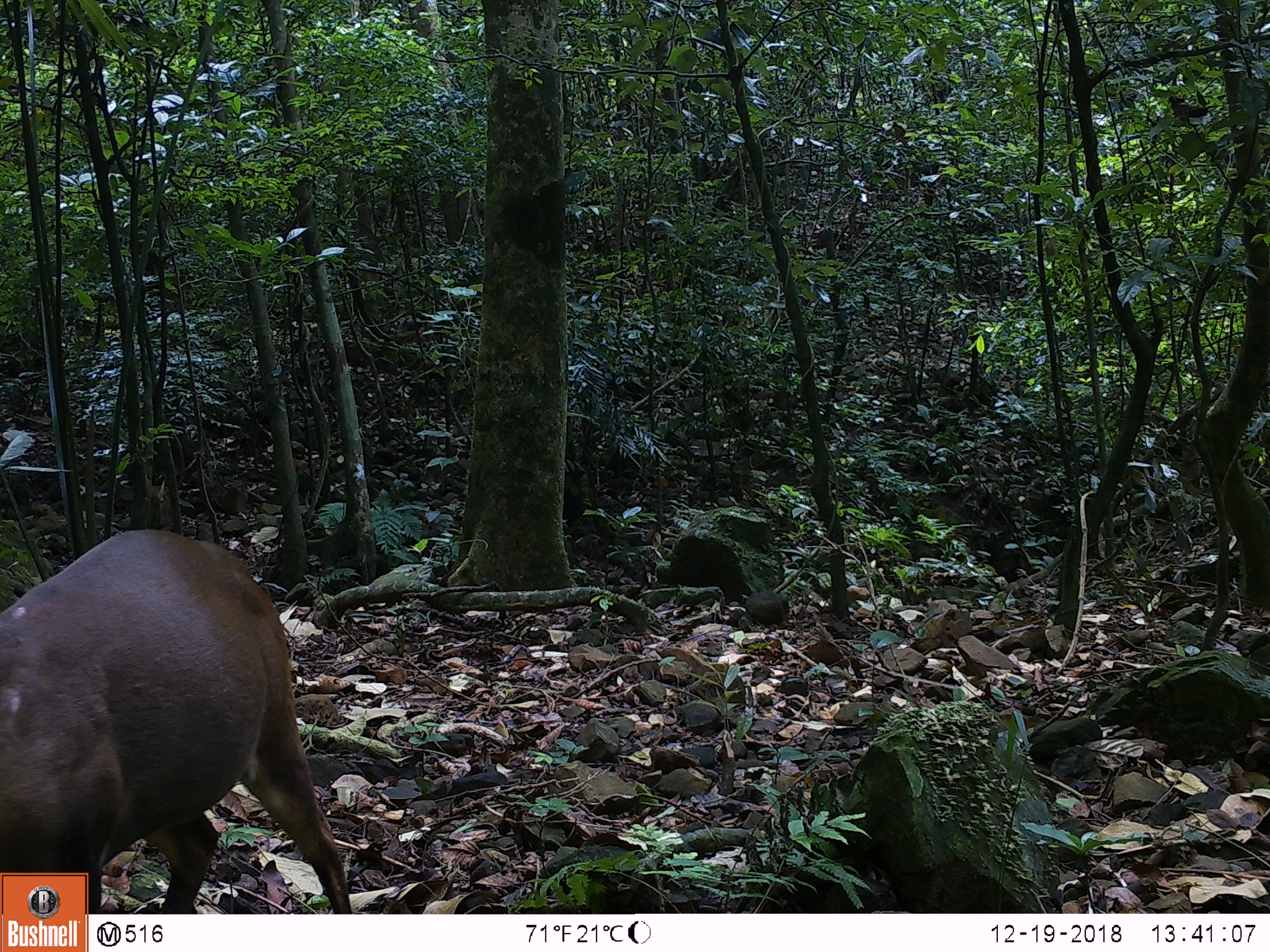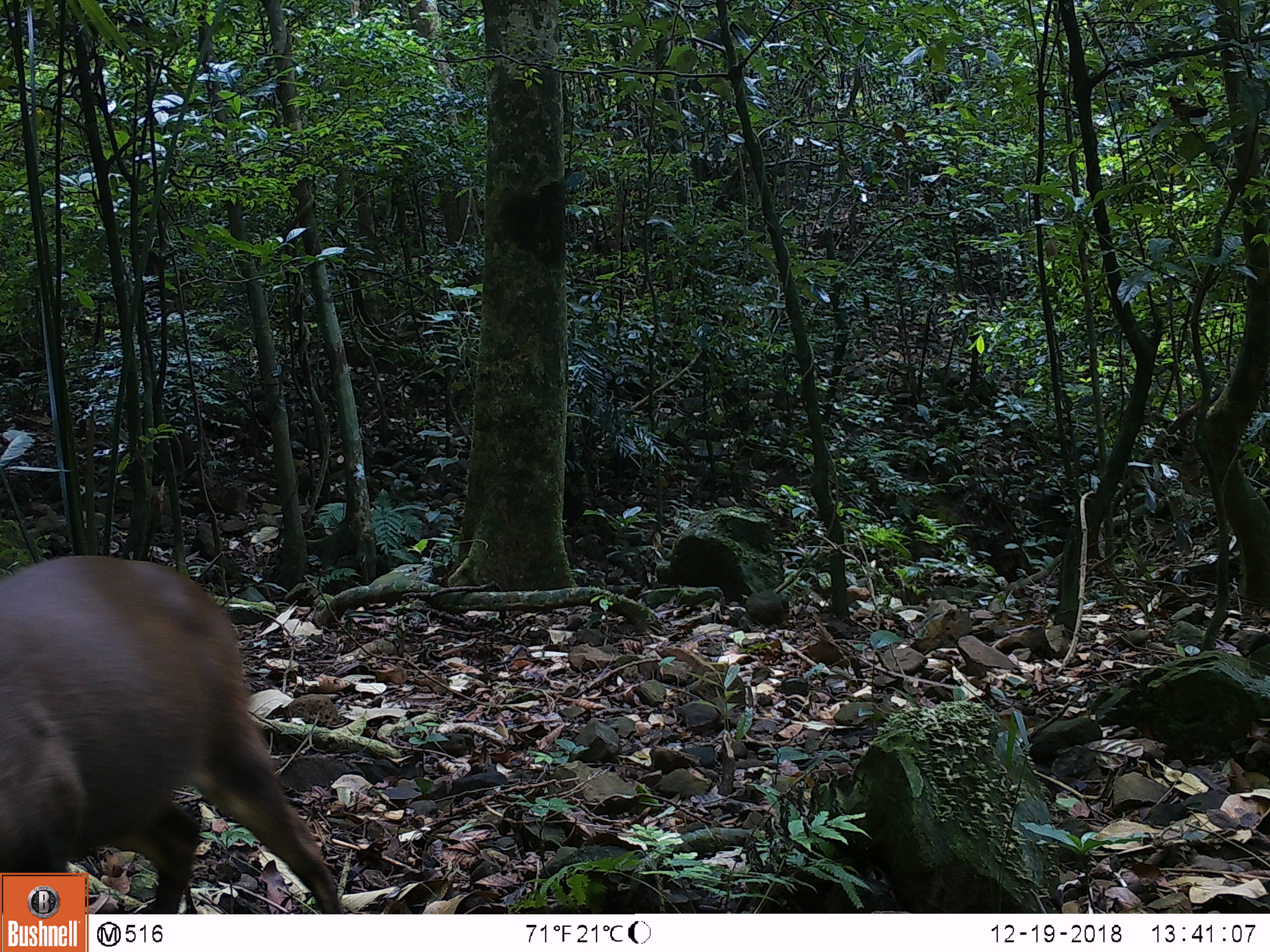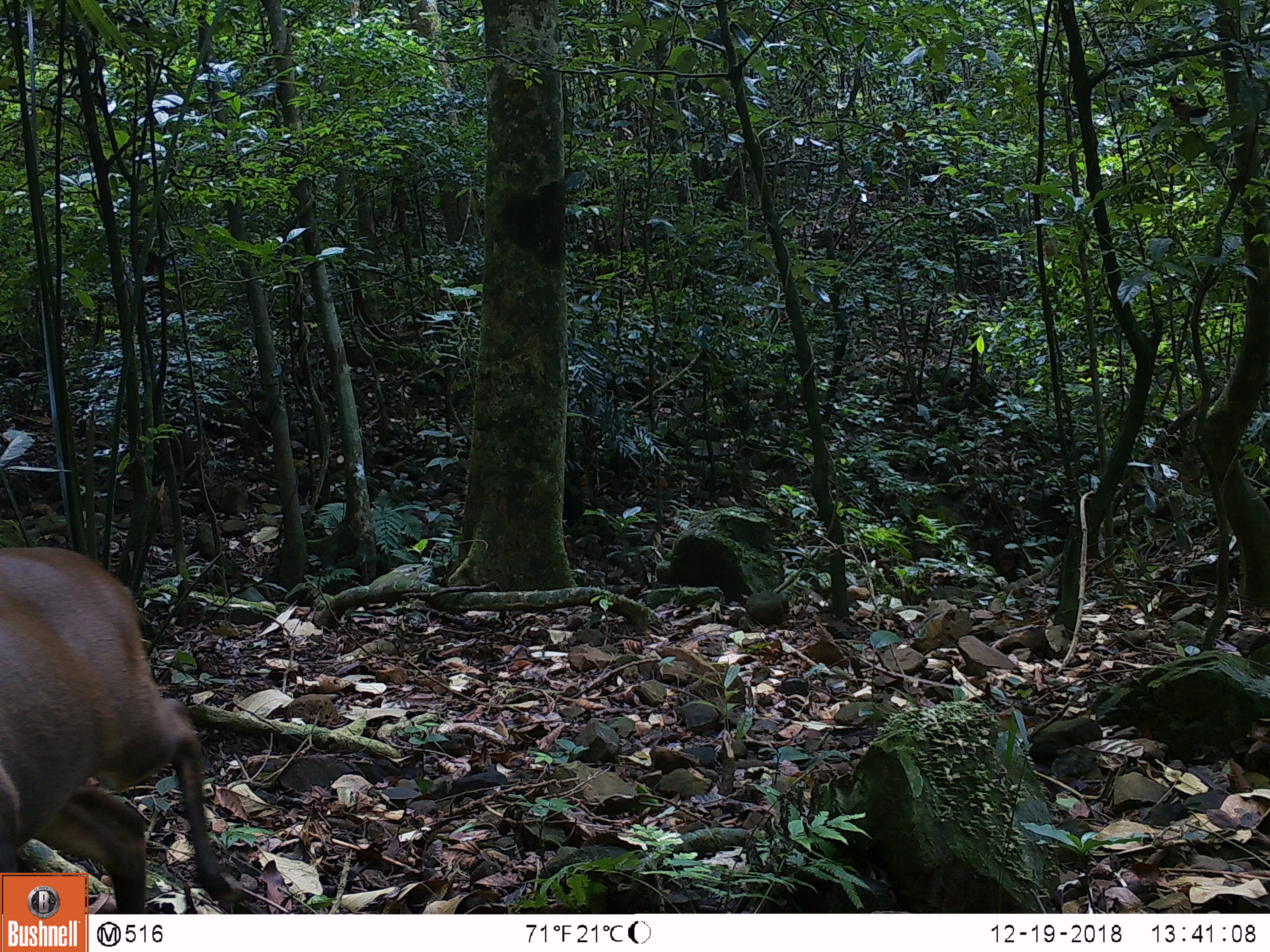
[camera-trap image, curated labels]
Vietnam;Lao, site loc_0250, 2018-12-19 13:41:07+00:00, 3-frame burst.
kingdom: Animalia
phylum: Chordata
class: Mammalia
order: Artiodactyla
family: Cervidae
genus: Muntiacus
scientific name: Muntiacus vuquangensis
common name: large-antlered muntjac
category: large antlered muntjac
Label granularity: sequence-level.